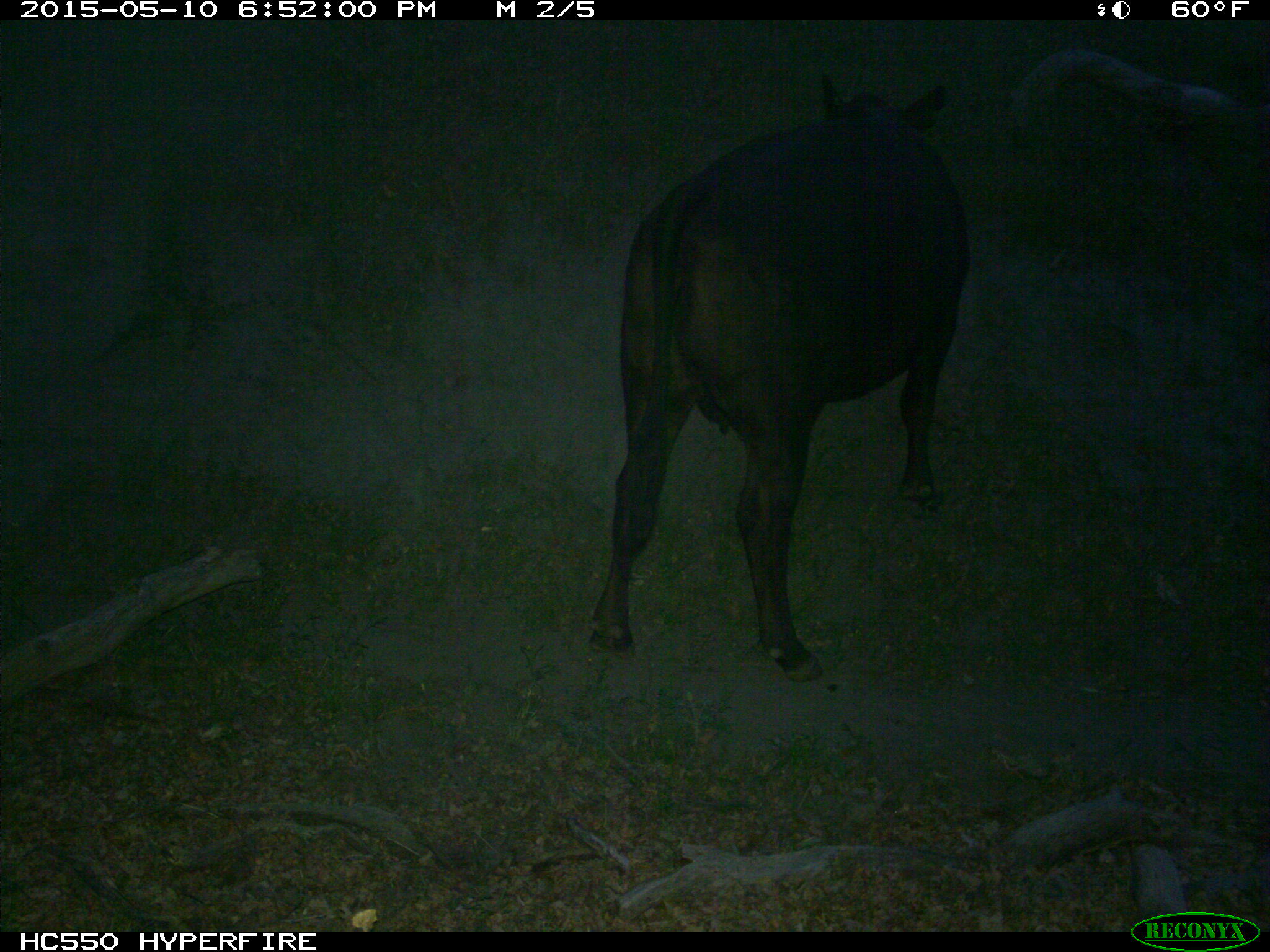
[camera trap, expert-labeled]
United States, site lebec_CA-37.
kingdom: Animalia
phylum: Chordata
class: Mammalia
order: Artiodactyla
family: Bovidae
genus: Bos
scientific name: Bos taurus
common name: domestic cow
Bos taurus (domestic cow).